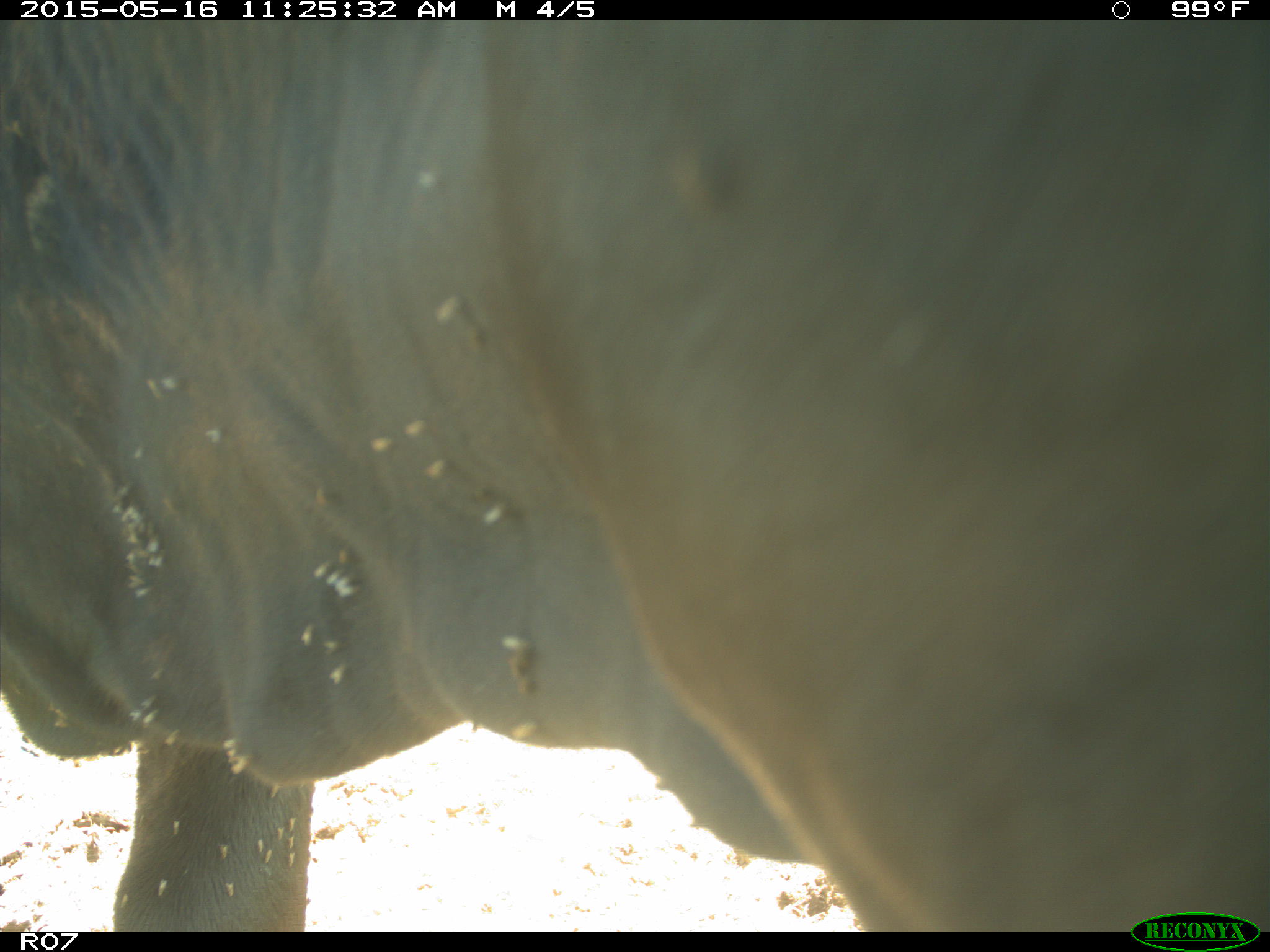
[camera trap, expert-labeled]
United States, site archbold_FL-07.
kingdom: Animalia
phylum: Chordata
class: Mammalia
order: Artiodactyla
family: Bovidae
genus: Bos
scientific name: Bos taurus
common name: domestic cow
Bos taurus (domestic cow).